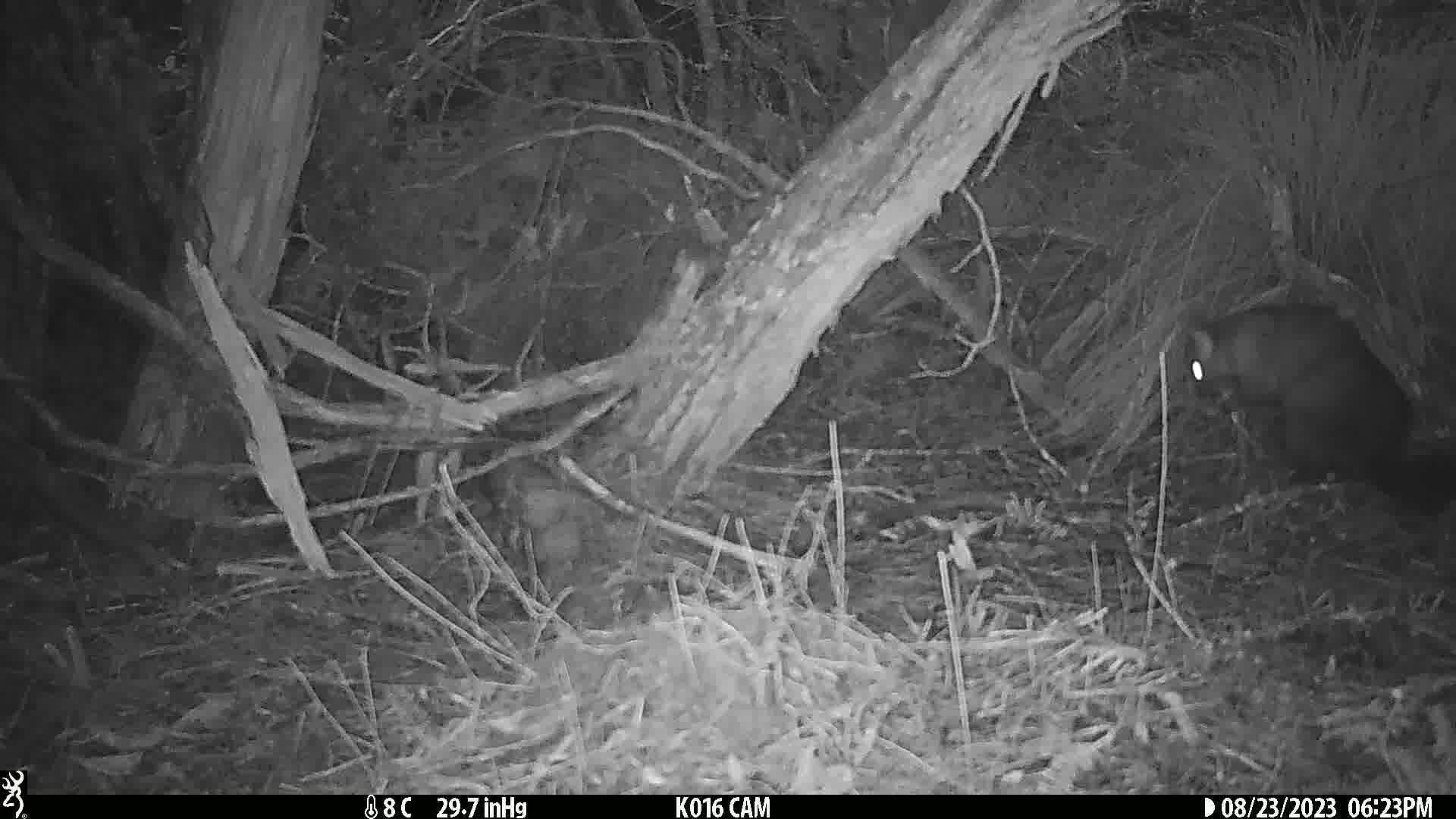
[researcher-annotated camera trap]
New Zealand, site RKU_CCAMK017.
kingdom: Animalia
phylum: Chordata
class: Mammalia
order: Diprotodontia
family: Phalangeridae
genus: Trichosurus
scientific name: Trichosurus vulpecula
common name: common brushtail possum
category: possum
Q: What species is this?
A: Possum (common brushtail possum) (Trichosurus vulpecula).